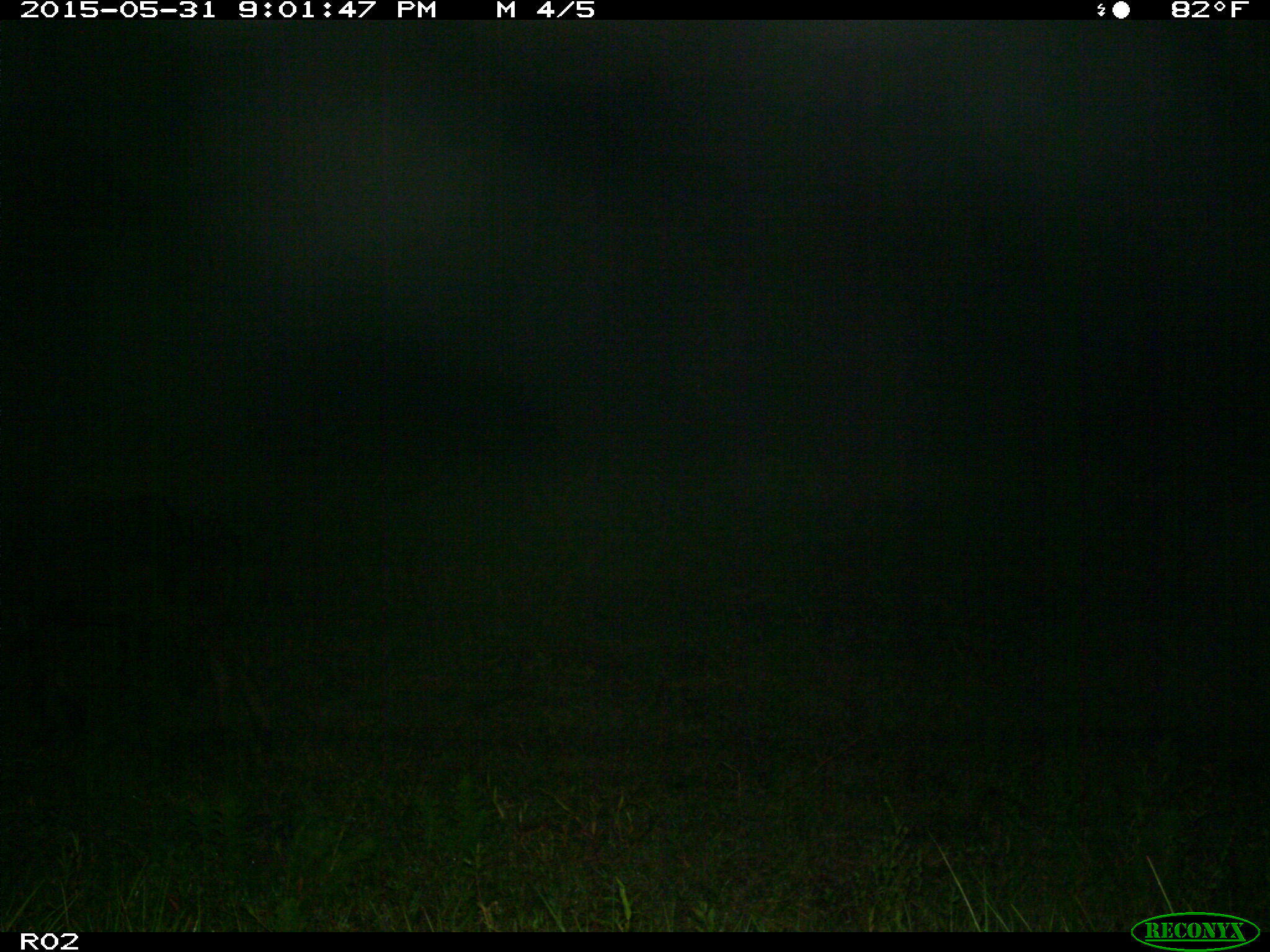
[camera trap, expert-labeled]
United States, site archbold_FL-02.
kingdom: Animalia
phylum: Chordata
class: Mammalia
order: Artiodactyla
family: Bovidae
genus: Bos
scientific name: Bos taurus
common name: domestic cow